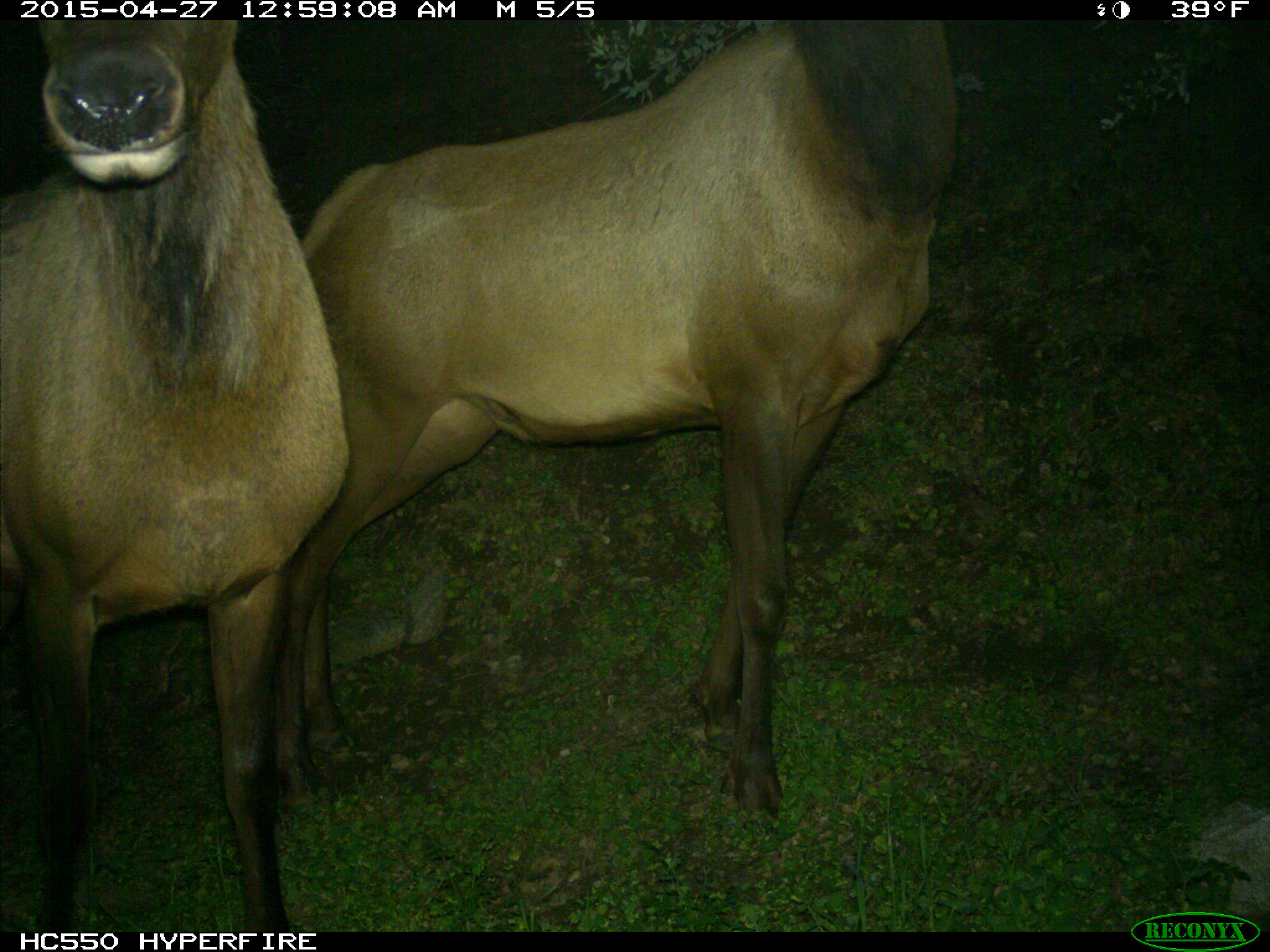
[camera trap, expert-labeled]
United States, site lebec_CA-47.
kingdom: Animalia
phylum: Chordata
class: Mammalia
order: Artiodactyla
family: Cervidae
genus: Cervus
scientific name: Cervus canadensis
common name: elk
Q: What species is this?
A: Cervus canadensis (elk).